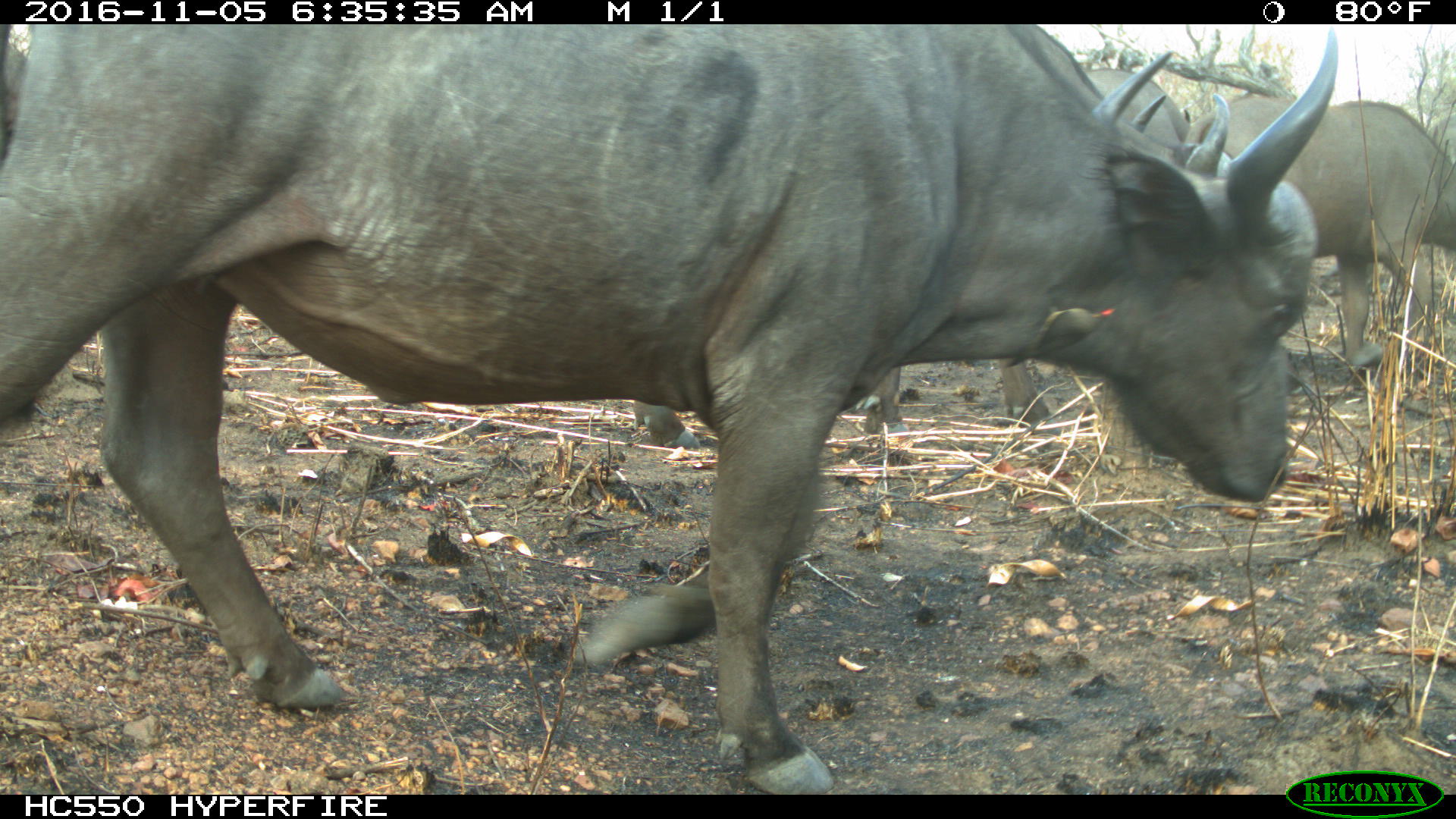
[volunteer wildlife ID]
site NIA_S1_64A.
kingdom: Animalia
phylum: Chordata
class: Mammalia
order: Artiodactyla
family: Bovidae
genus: Syncerus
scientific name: Syncerus caffer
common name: african buffalo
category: buffalo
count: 3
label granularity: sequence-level